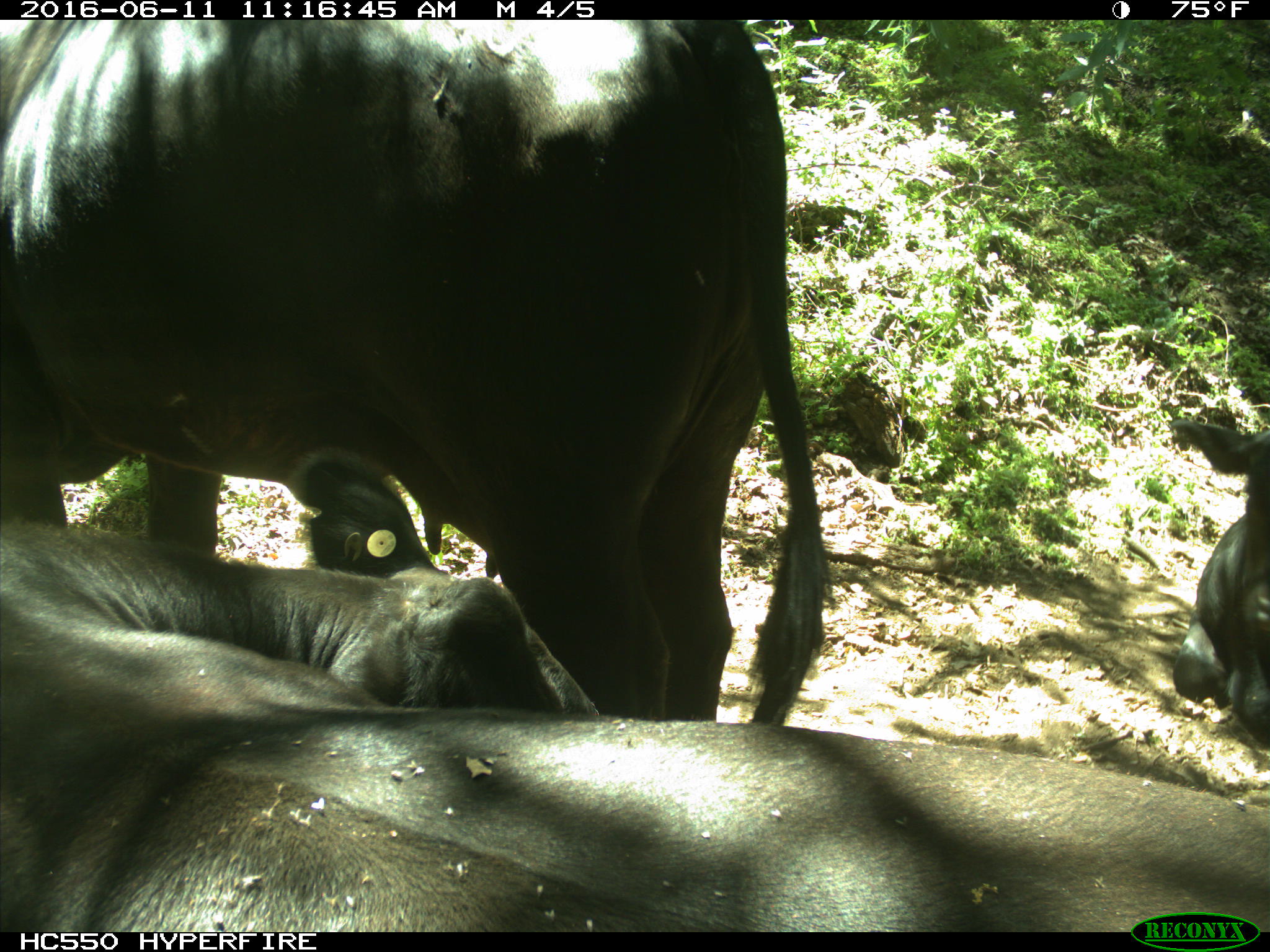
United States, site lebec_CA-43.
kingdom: Animalia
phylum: Chordata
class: Mammalia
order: Artiodactyla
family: Bovidae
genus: Bos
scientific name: Bos taurus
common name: domestic cow